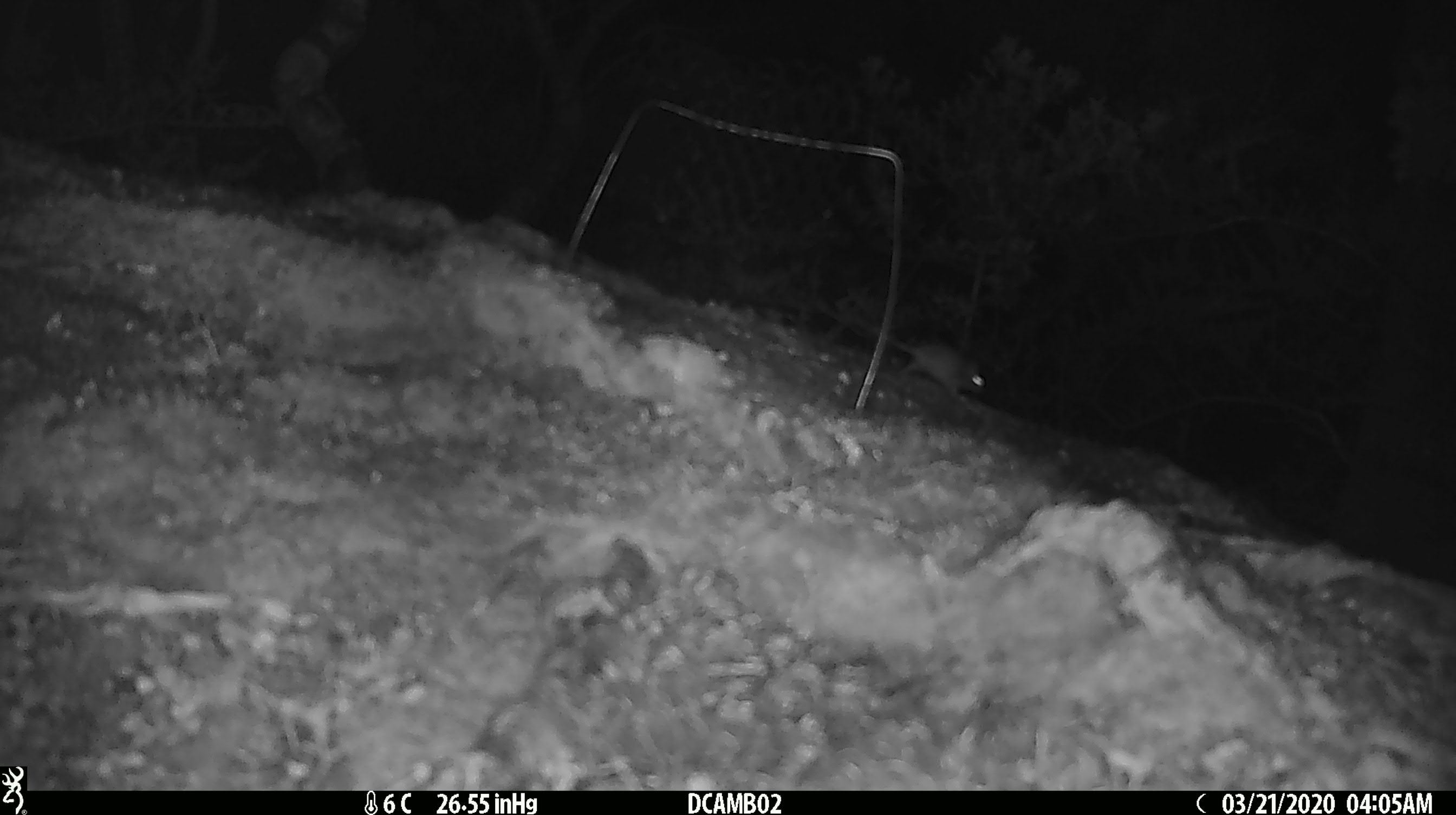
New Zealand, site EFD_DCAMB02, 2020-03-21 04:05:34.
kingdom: Animalia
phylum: Chordata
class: Mammalia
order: Rodentia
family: Muridae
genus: Mus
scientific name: Mus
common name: mouse